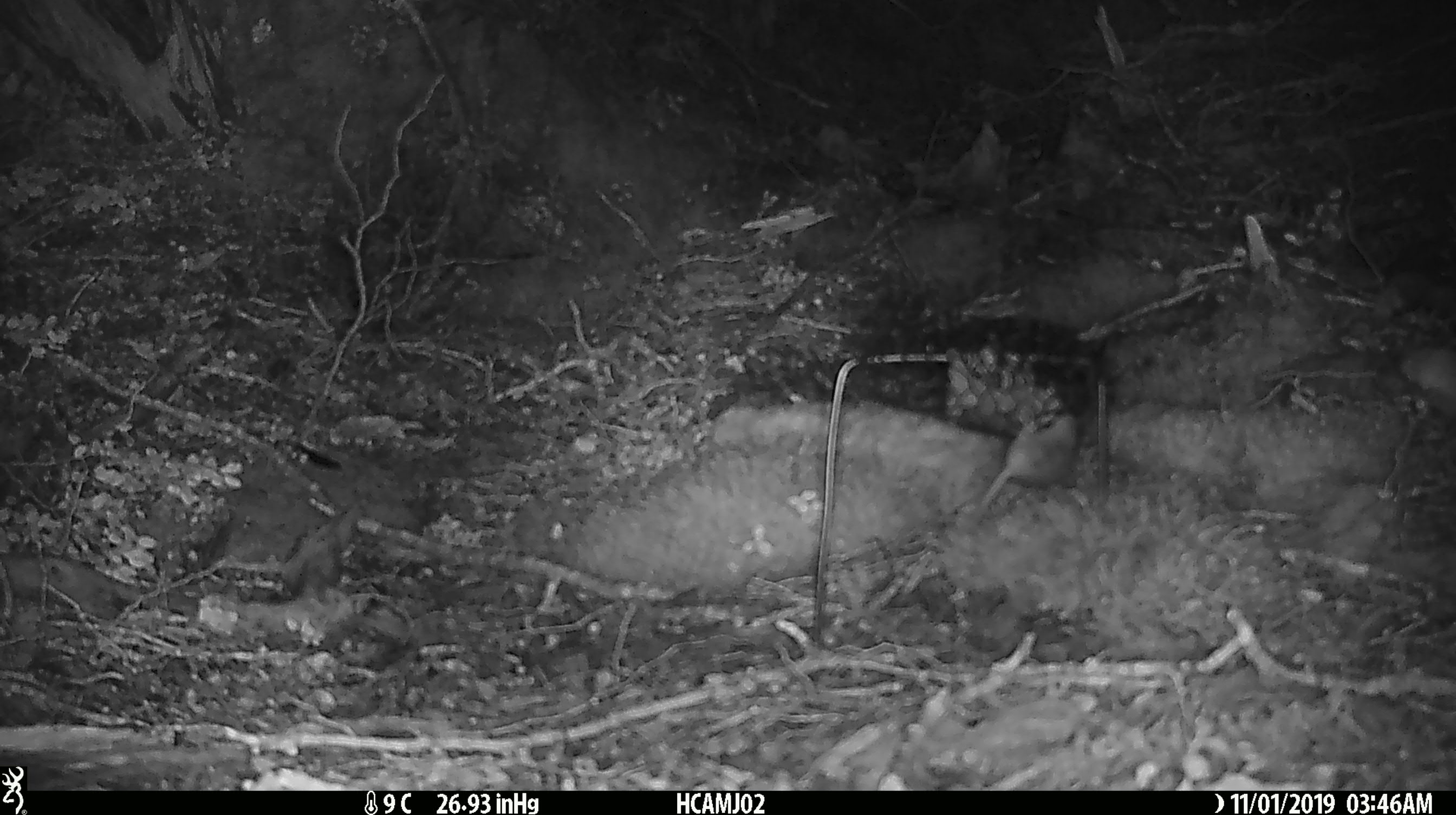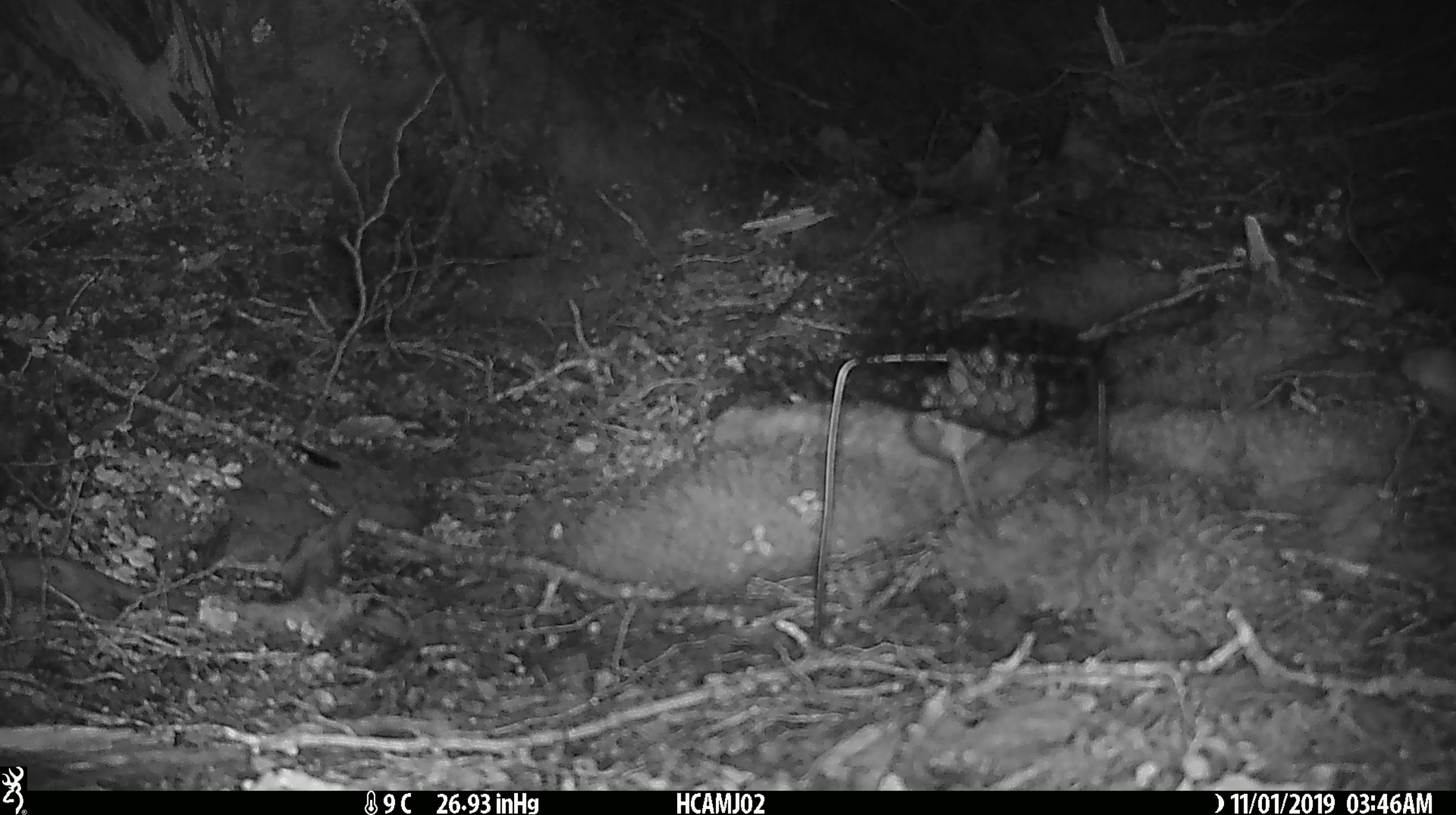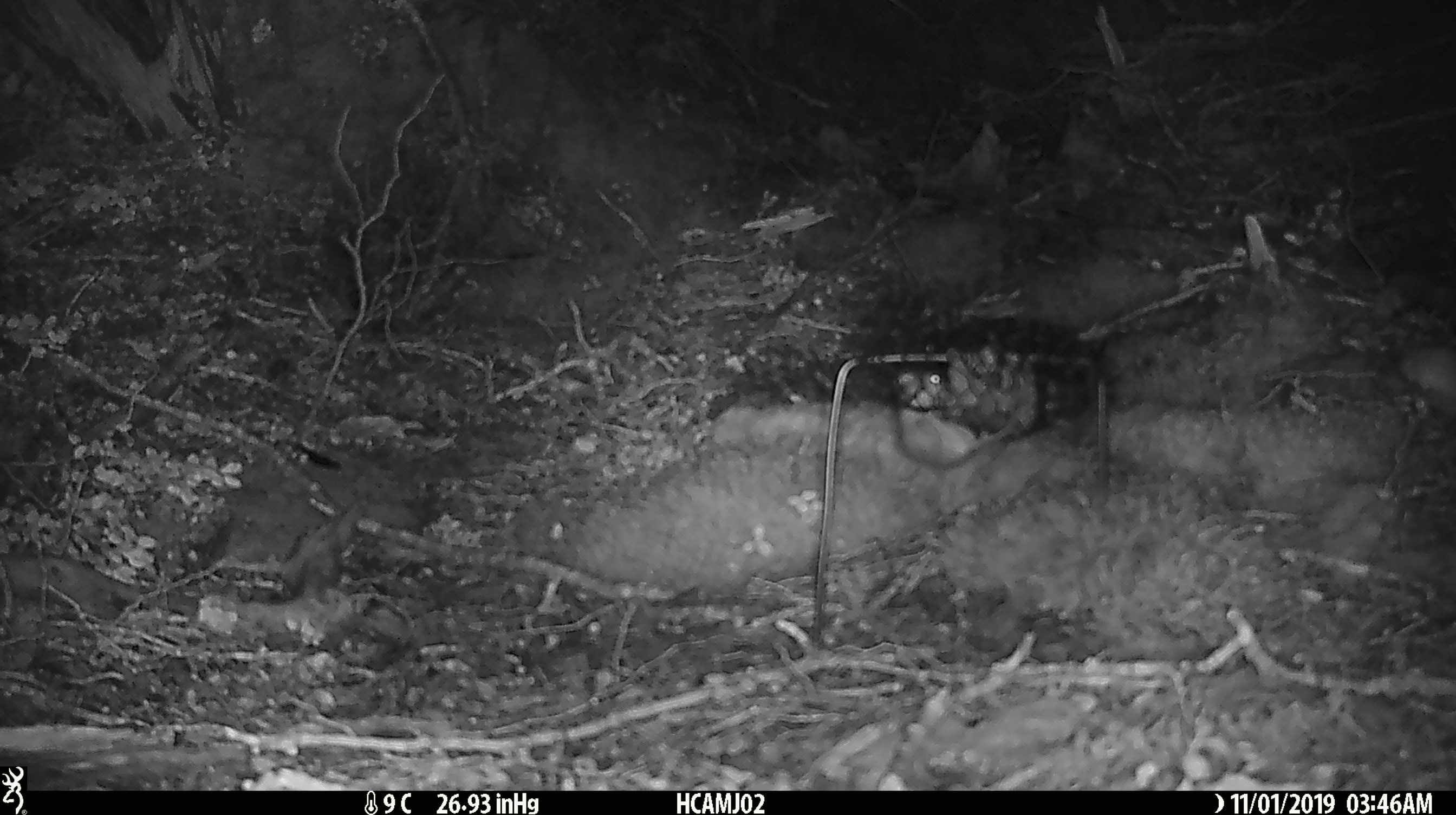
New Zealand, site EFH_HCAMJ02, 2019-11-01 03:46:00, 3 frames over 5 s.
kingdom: Animalia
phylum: Chordata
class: Mammalia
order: Rodentia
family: Muridae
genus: Mus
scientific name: Mus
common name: mouse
Mouse (Mus).